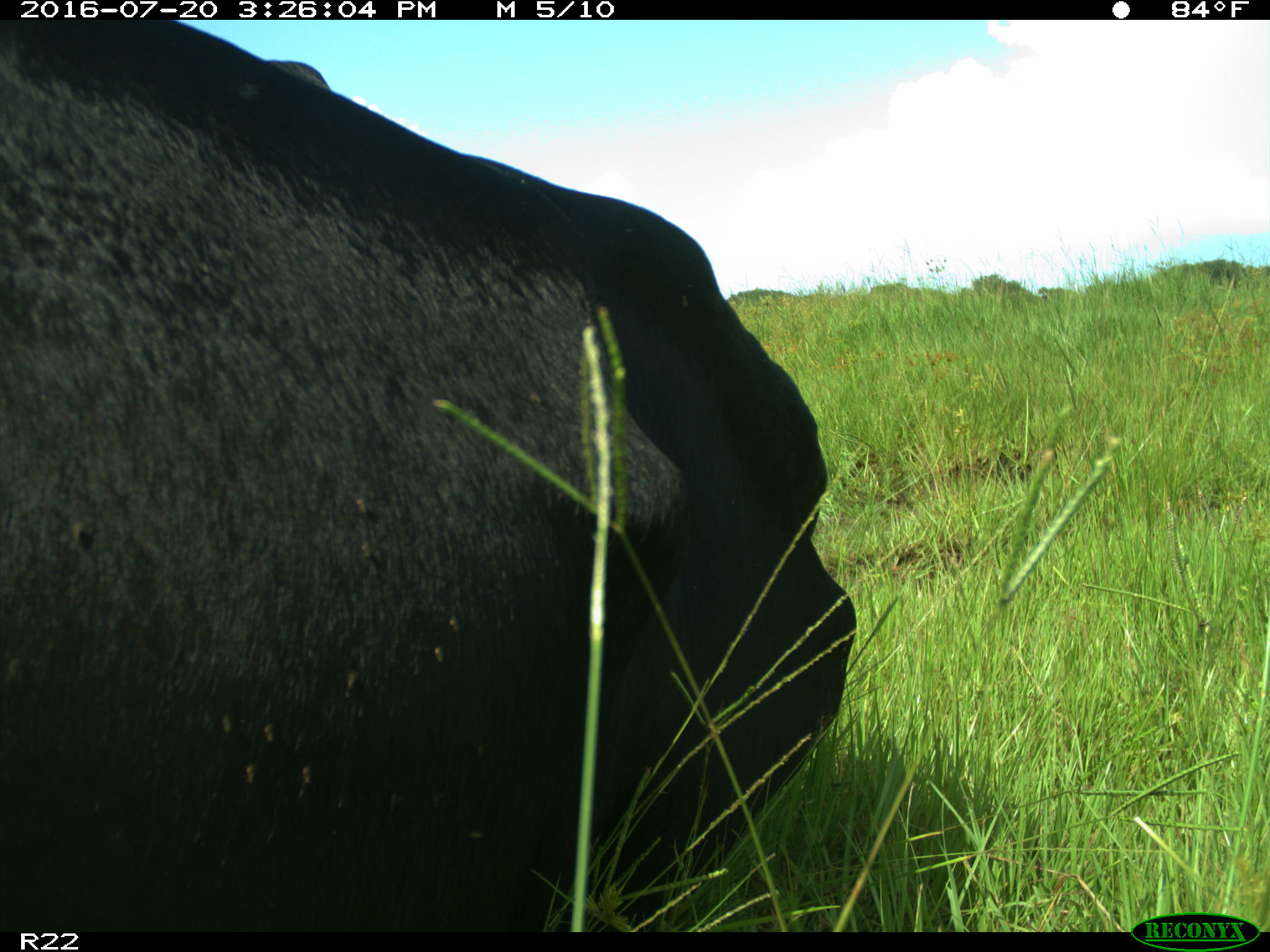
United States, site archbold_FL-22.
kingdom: Animalia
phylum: Chordata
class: Mammalia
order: Artiodactyla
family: Bovidae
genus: Bos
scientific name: Bos taurus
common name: domestic cow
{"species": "Bos taurus (domestic cow)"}